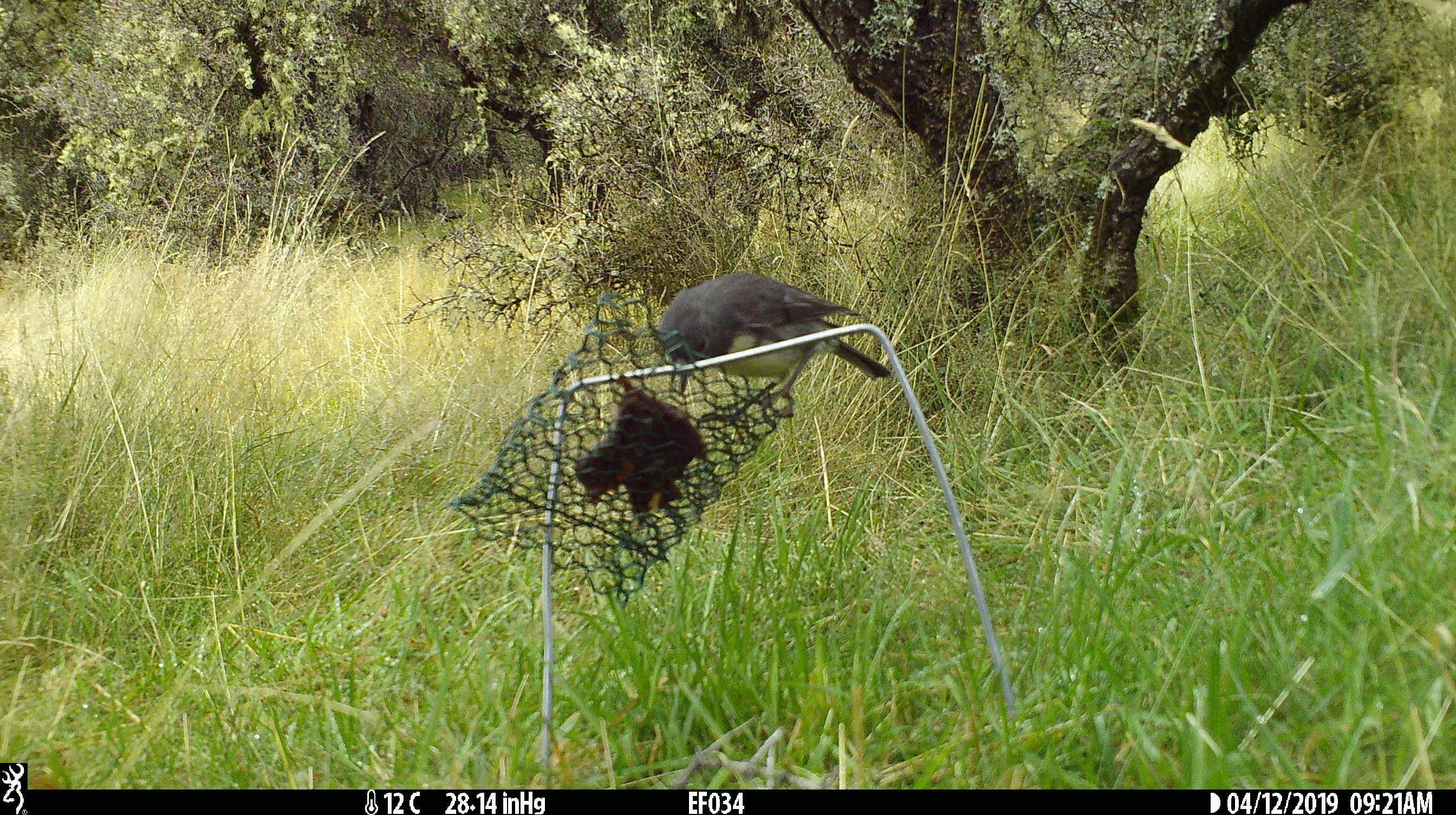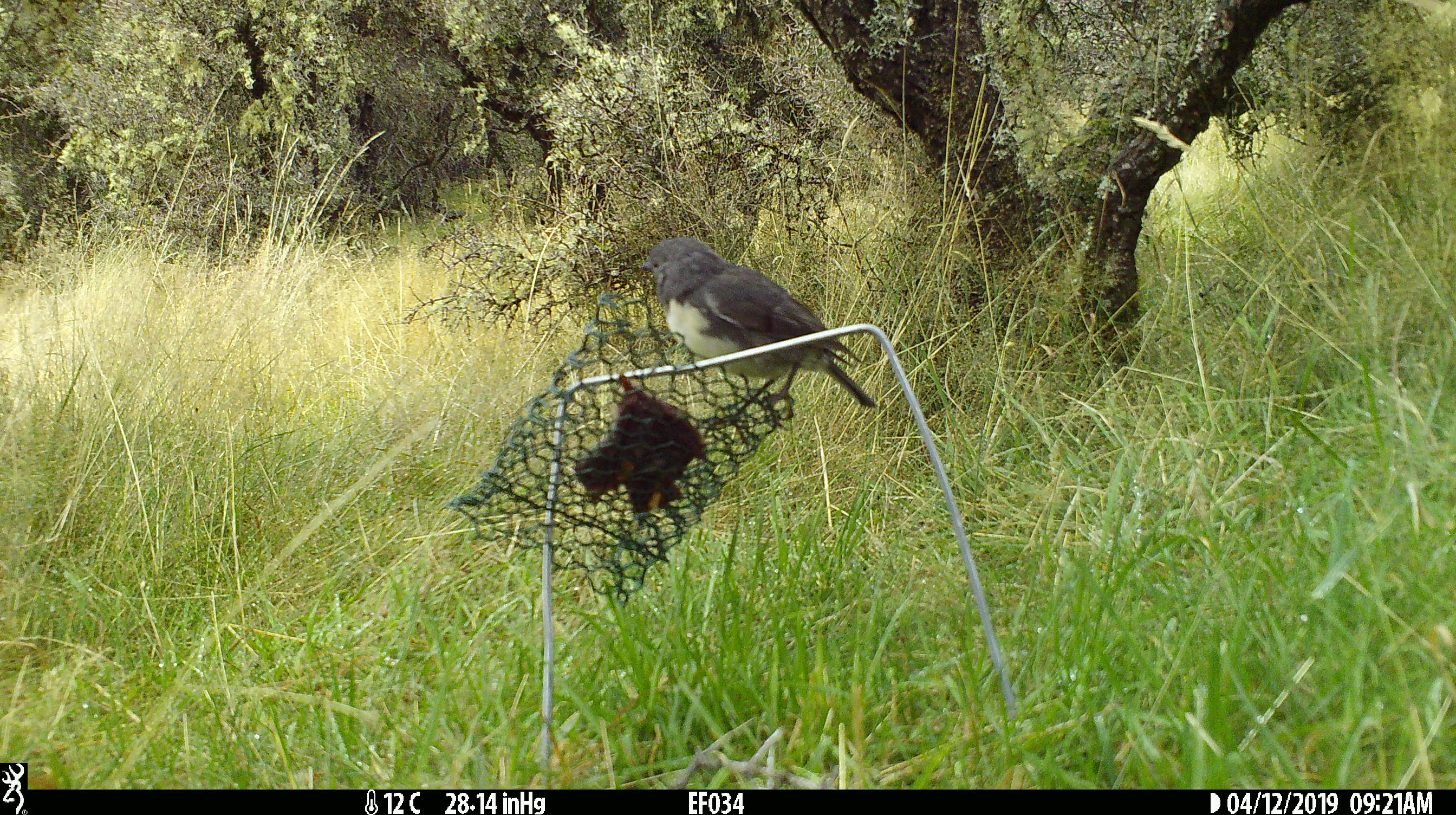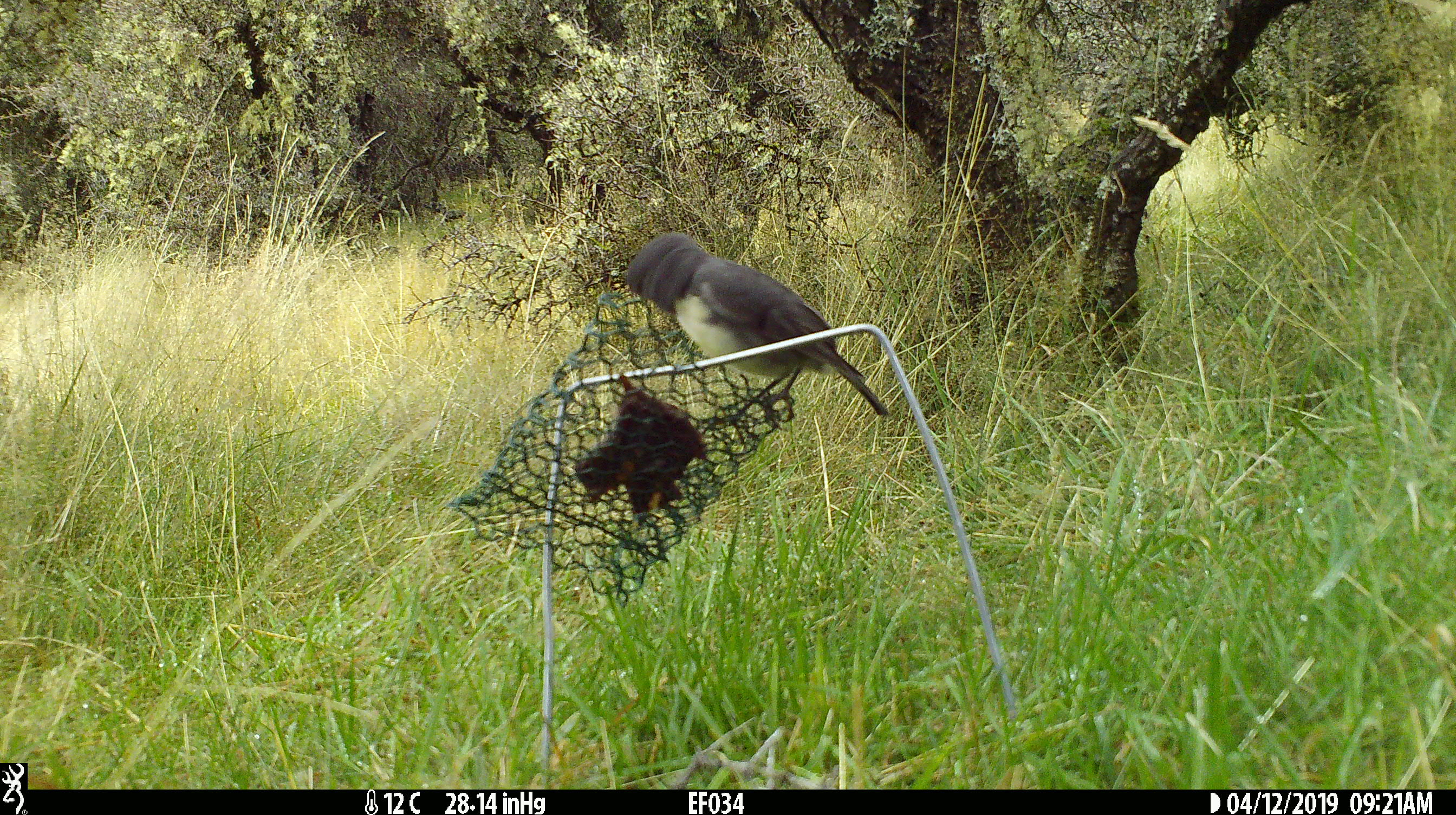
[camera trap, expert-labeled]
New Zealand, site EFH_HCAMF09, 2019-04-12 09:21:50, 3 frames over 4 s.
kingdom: Animalia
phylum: Chordata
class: Aves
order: Passeriformes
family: Petroicidae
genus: Petroica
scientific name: Petroica australis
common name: new zealand robin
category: robin